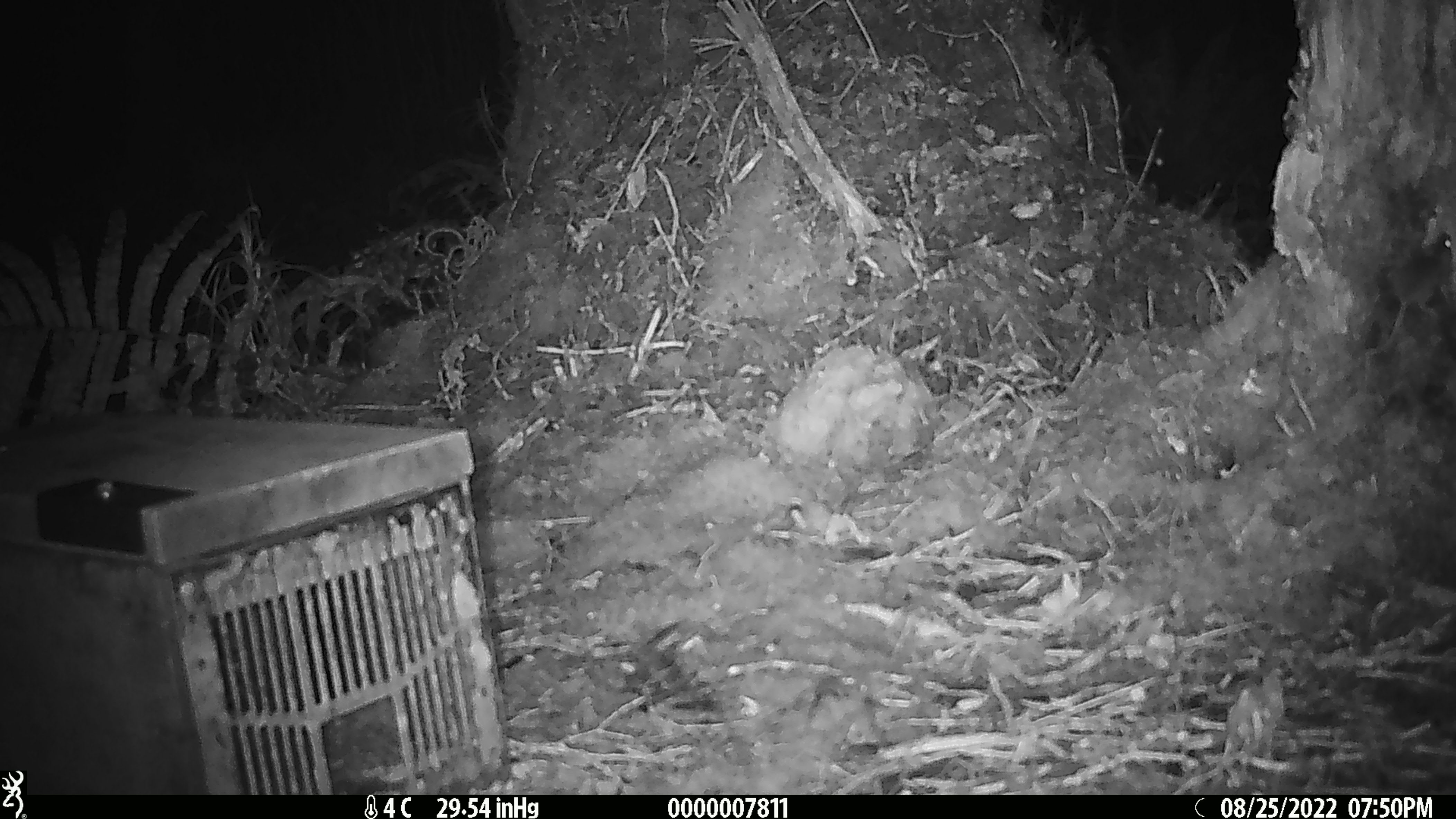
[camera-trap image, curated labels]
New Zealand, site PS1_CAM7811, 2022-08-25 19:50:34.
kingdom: Animalia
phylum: Chordata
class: Mammalia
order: Rodentia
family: Muridae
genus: Mus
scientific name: Mus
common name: mouse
Mouse (Mus).